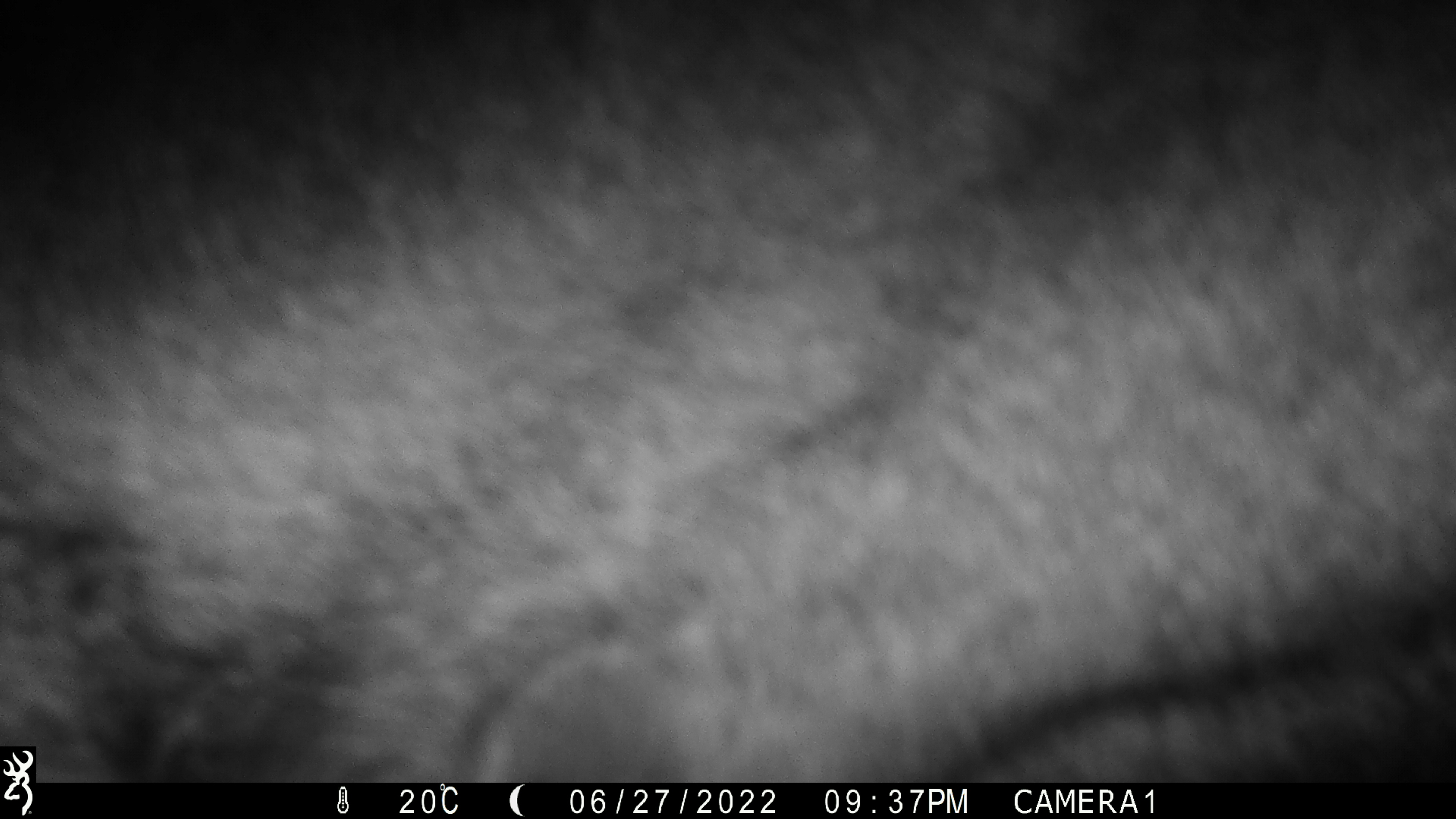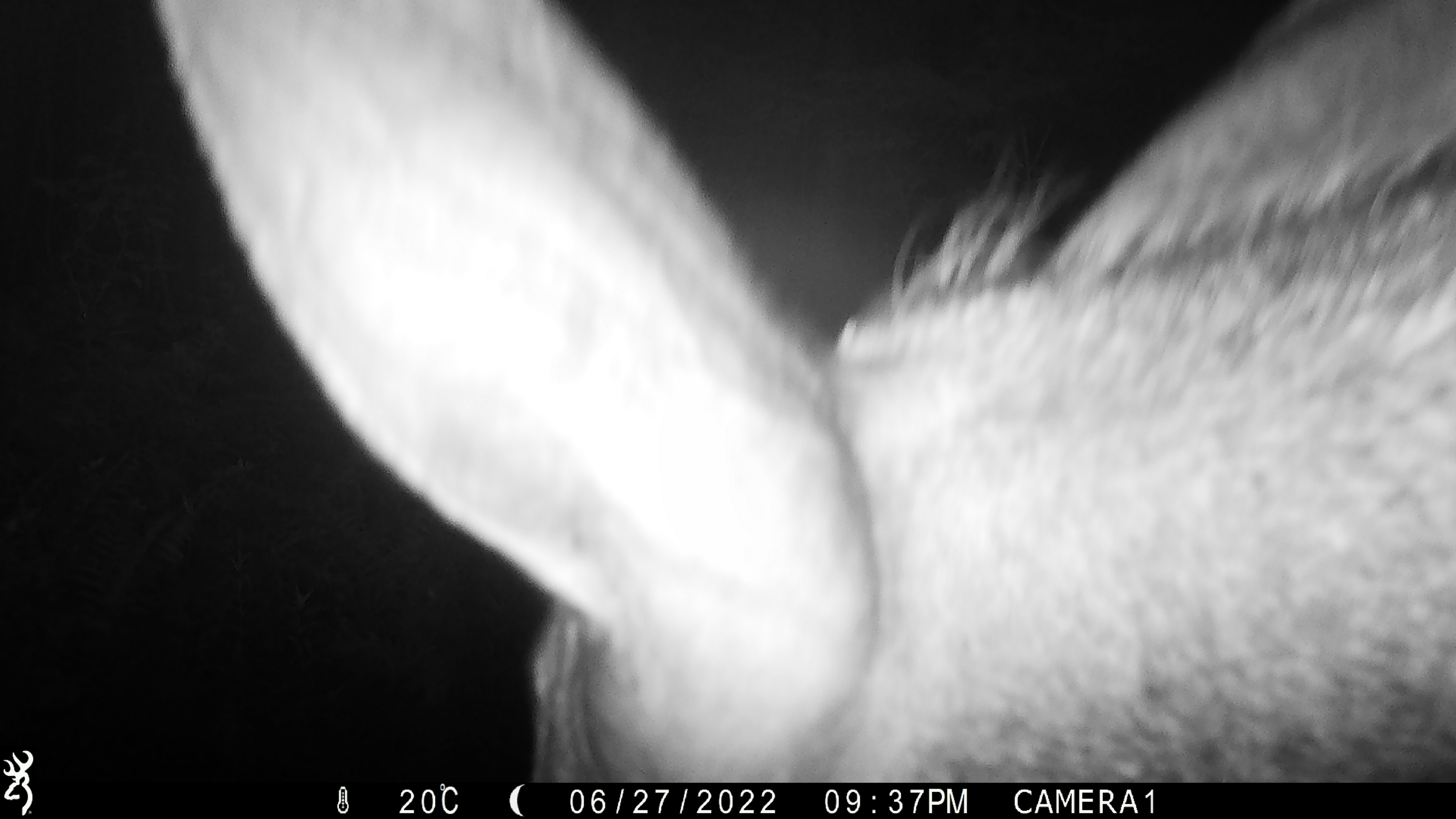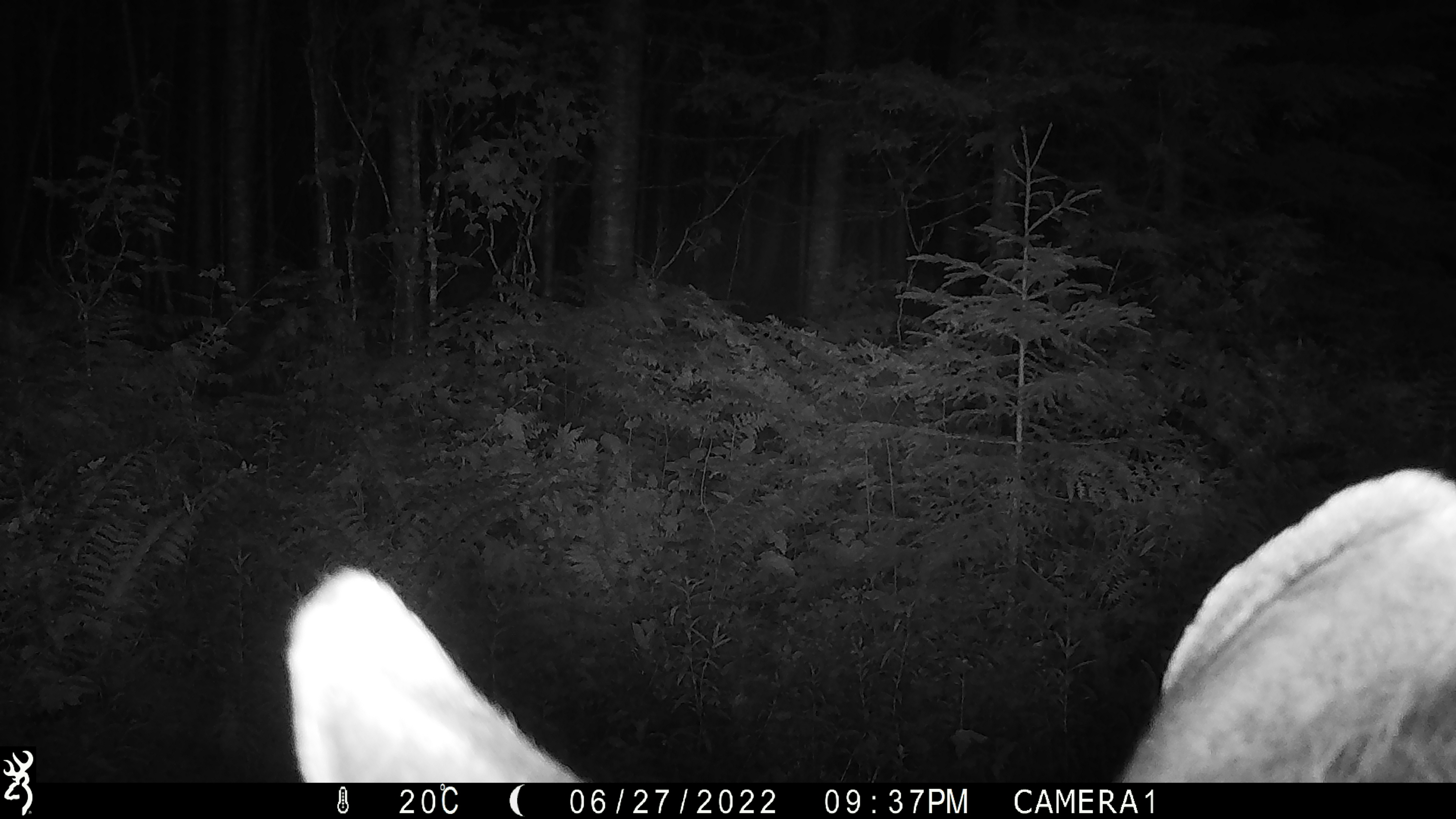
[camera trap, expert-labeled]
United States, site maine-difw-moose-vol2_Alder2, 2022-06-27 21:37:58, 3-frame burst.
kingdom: Animalia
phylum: Chordata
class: Mammalia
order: Artiodactyla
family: Cervidae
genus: Alces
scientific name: Alces alces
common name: moose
Moose (Alces alces).